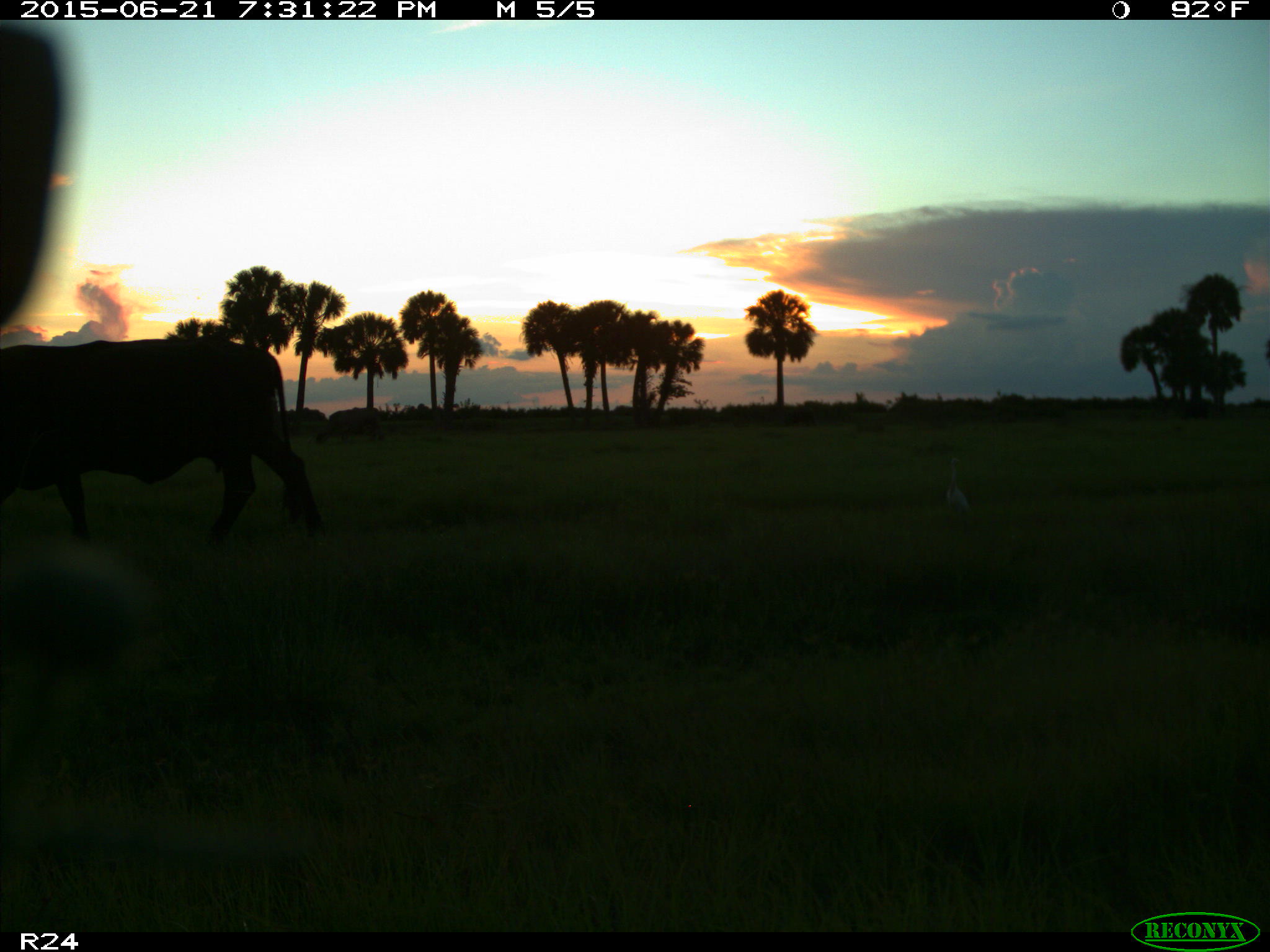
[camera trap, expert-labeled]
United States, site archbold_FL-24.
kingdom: Animalia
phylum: Chordata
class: Mammalia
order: Artiodactyla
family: Bovidae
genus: Bos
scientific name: Bos taurus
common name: domestic cow